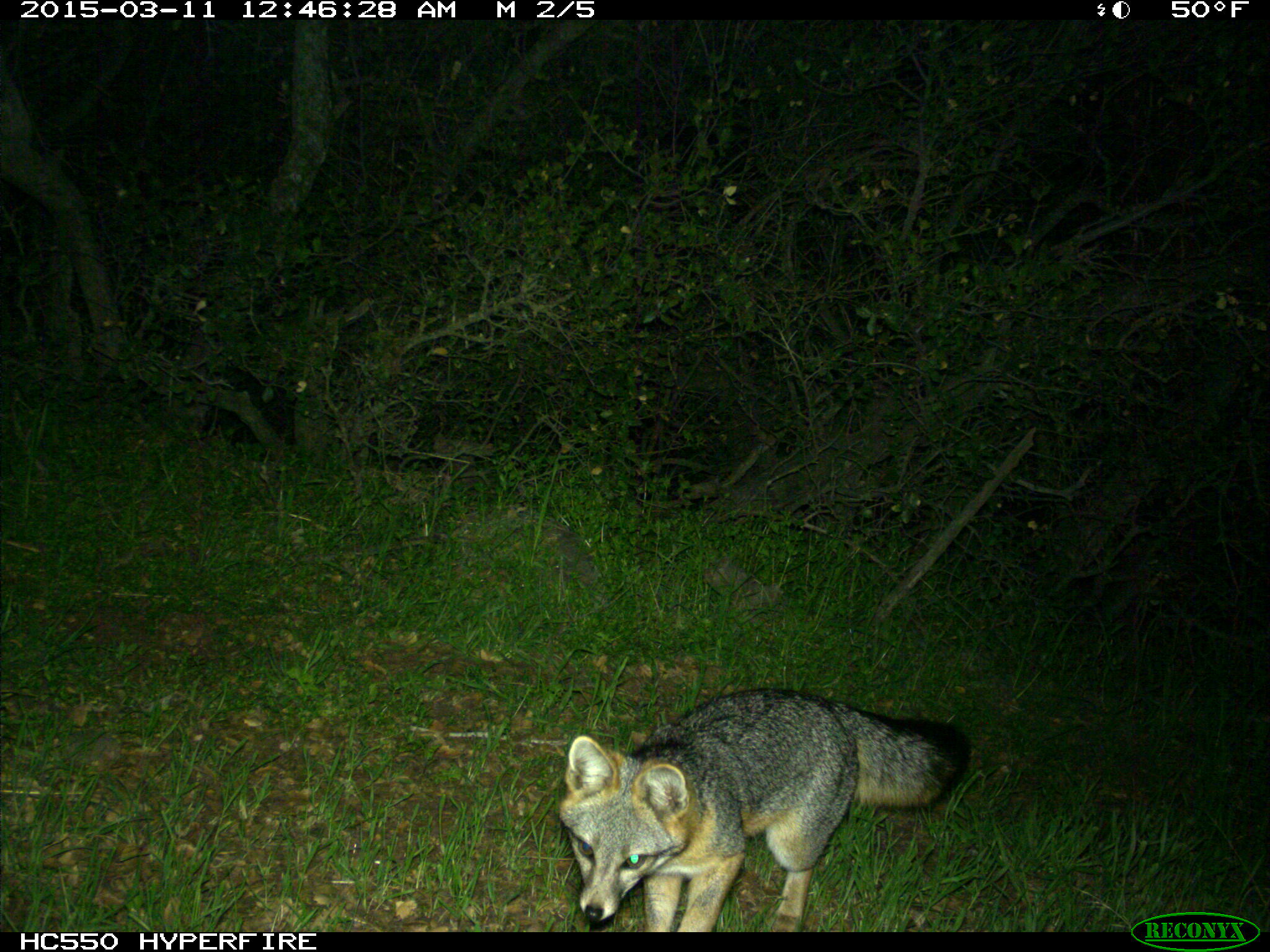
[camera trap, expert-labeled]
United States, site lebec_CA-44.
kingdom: Animalia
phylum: Chordata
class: Mammalia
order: Carnivora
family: Canidae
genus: Urocyon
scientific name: Urocyon cinereoargenteus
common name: gray fox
Urocyon cinereoargenteus (gray fox).